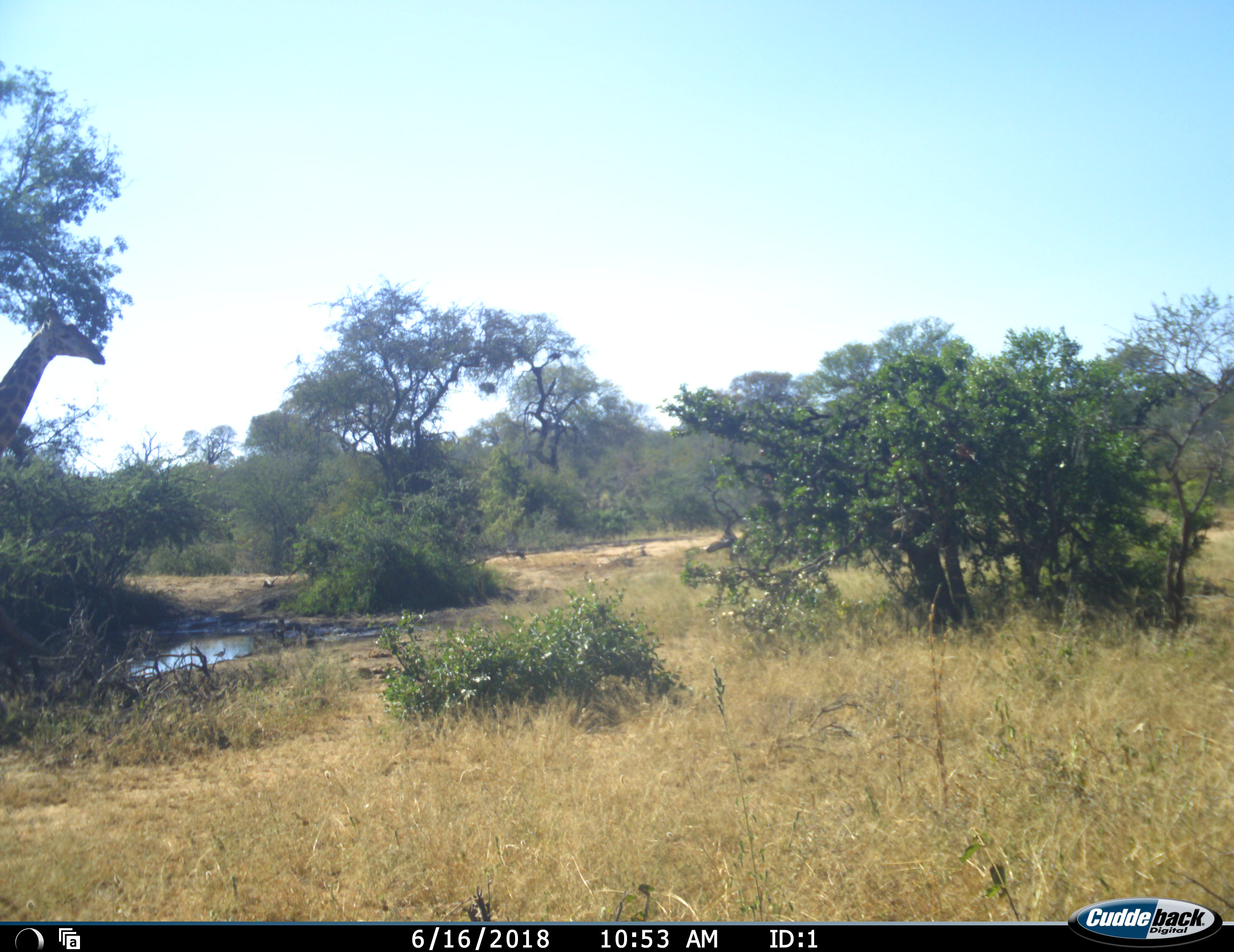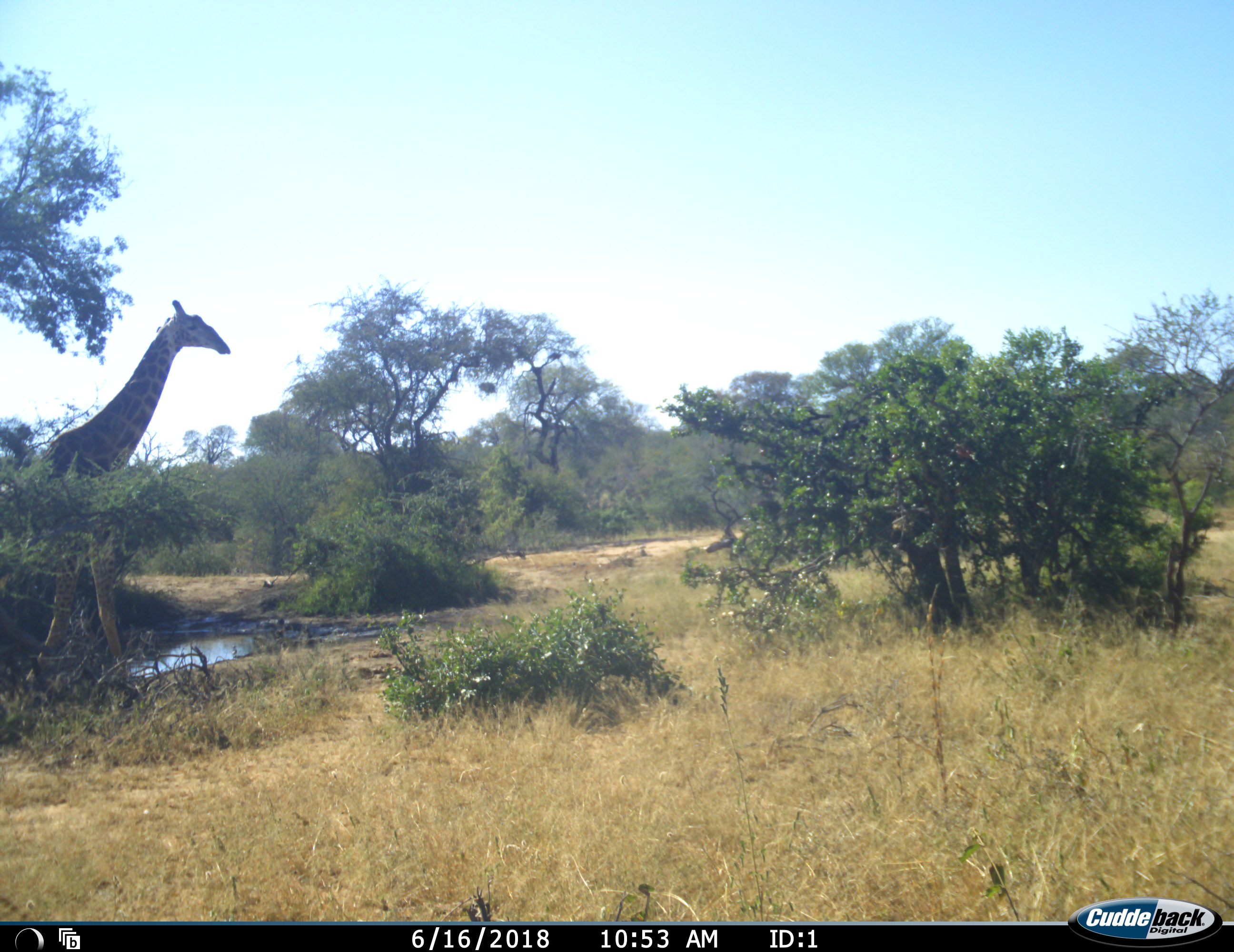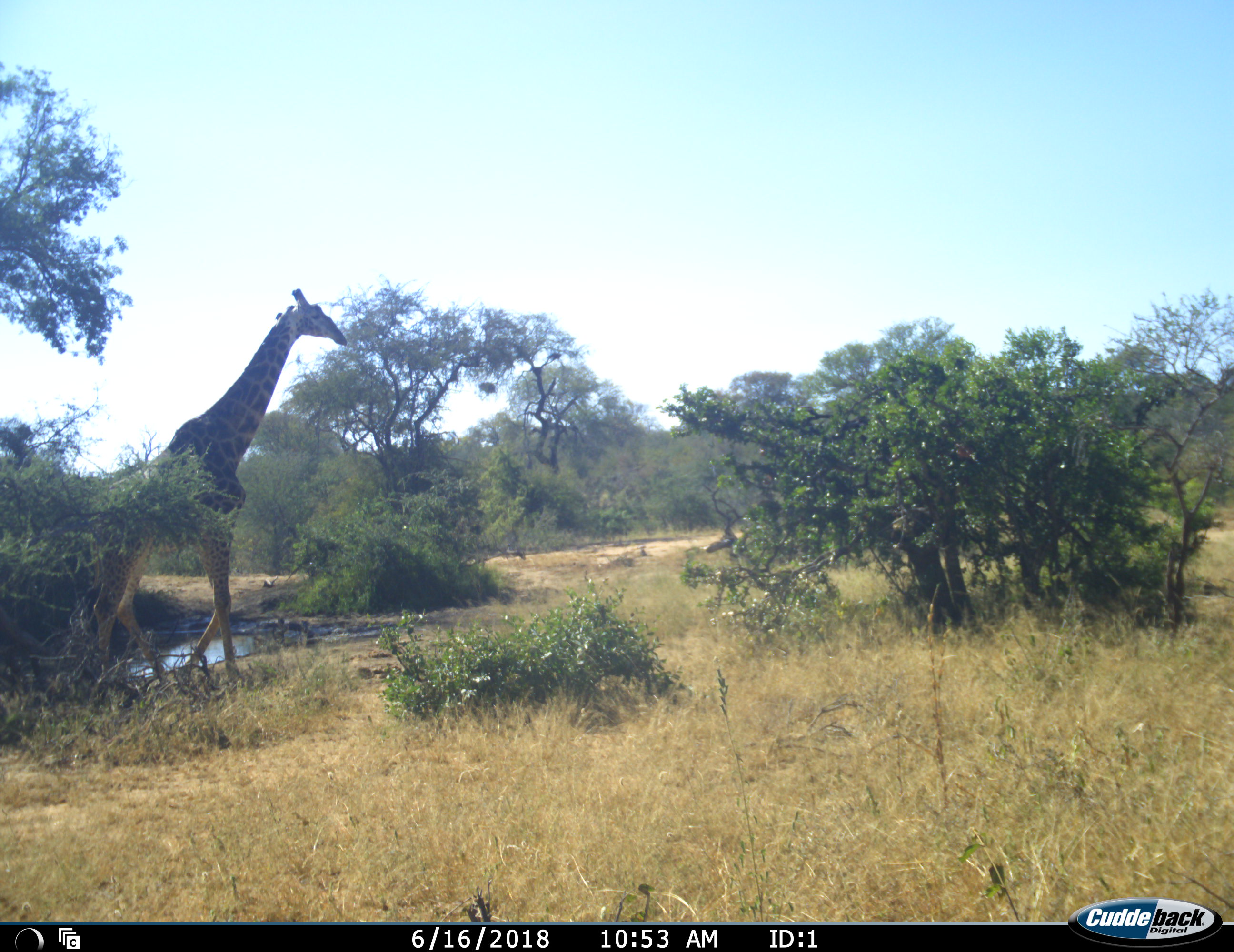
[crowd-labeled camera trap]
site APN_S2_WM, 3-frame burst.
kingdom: Animalia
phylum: Chordata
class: Mammalia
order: Artiodactyla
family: Giraffidae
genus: Giraffa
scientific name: Giraffa camelopardalis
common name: giraffe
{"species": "giraffe (Giraffa camelopardalis)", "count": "1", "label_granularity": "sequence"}